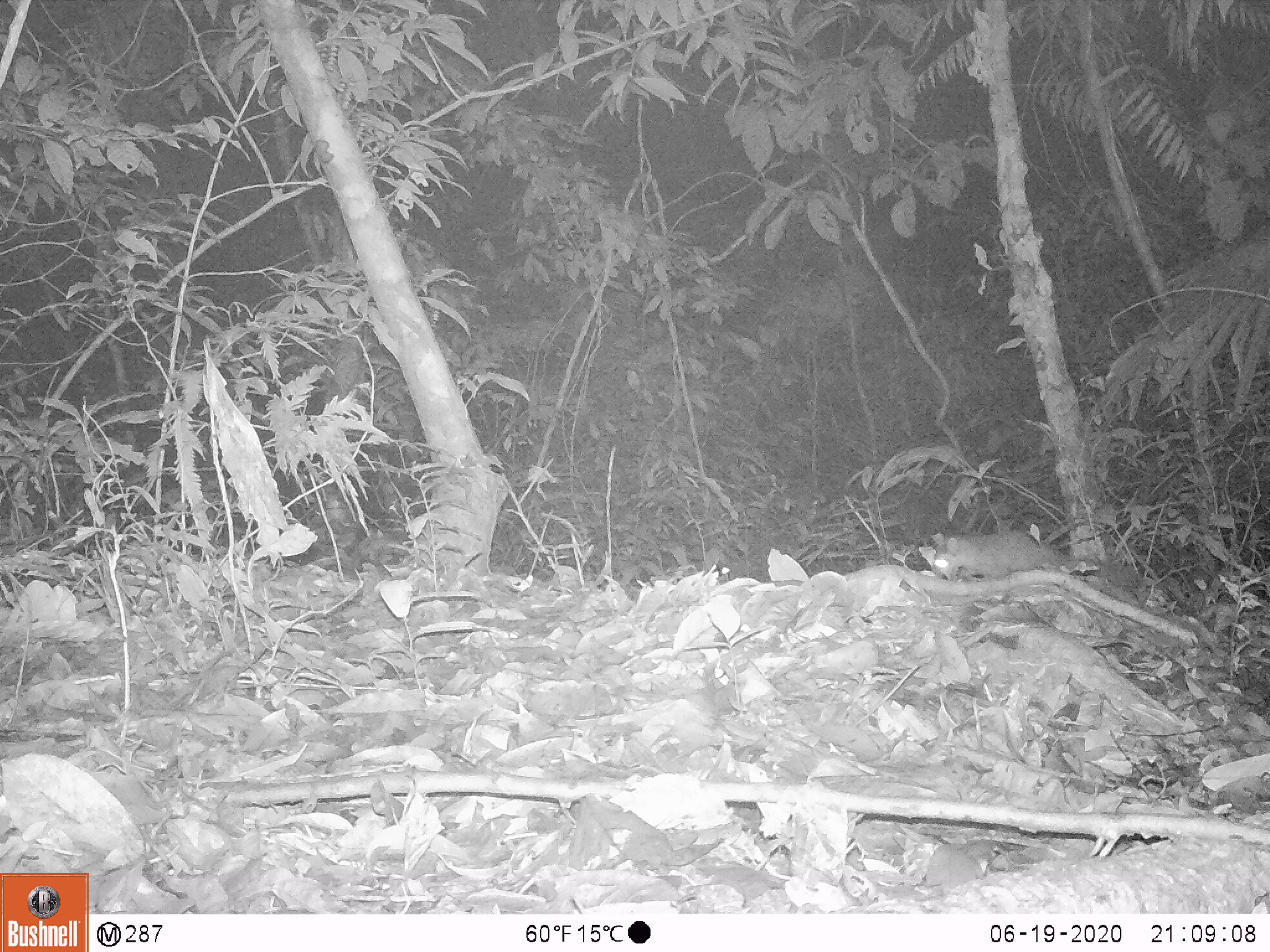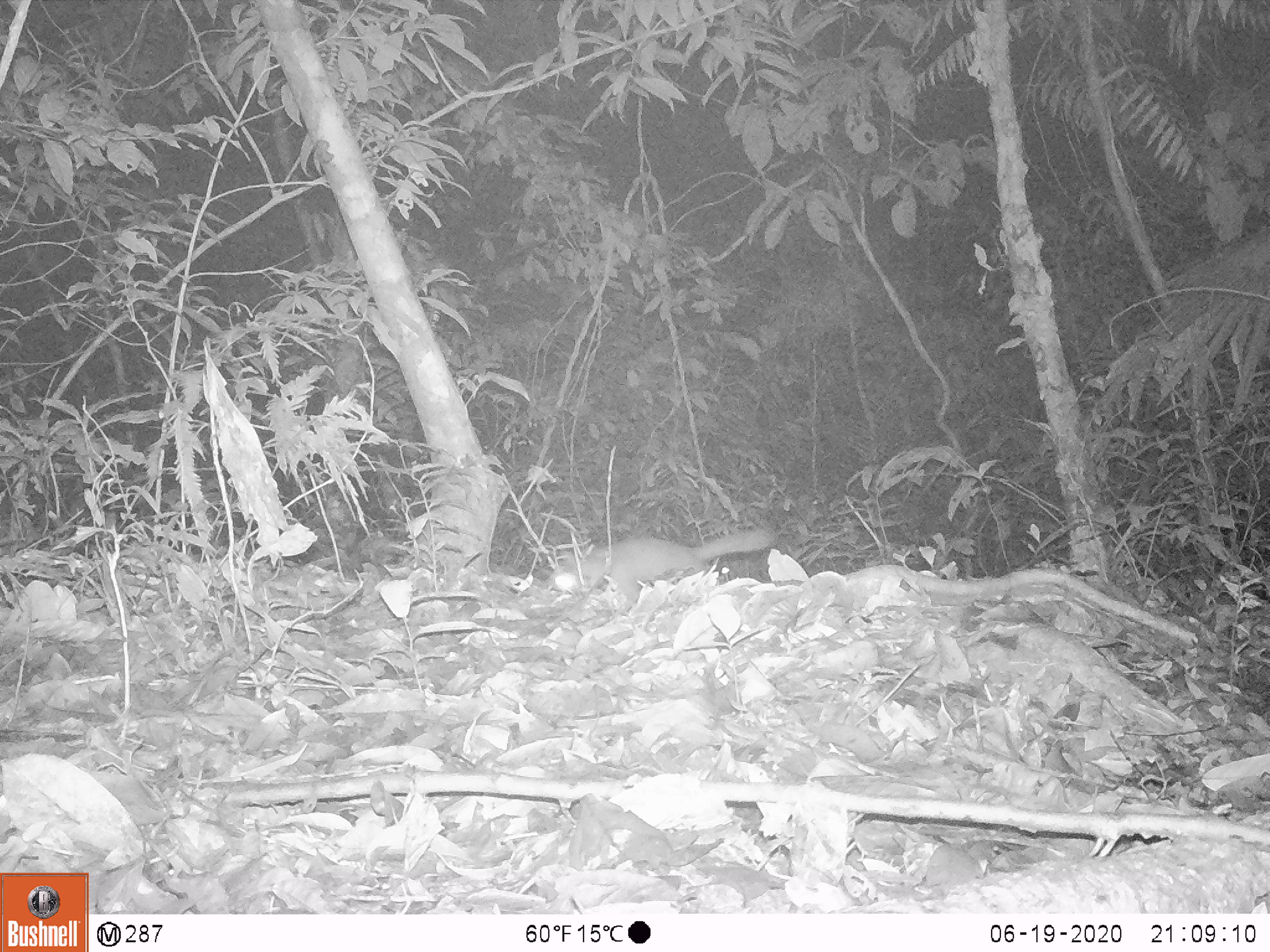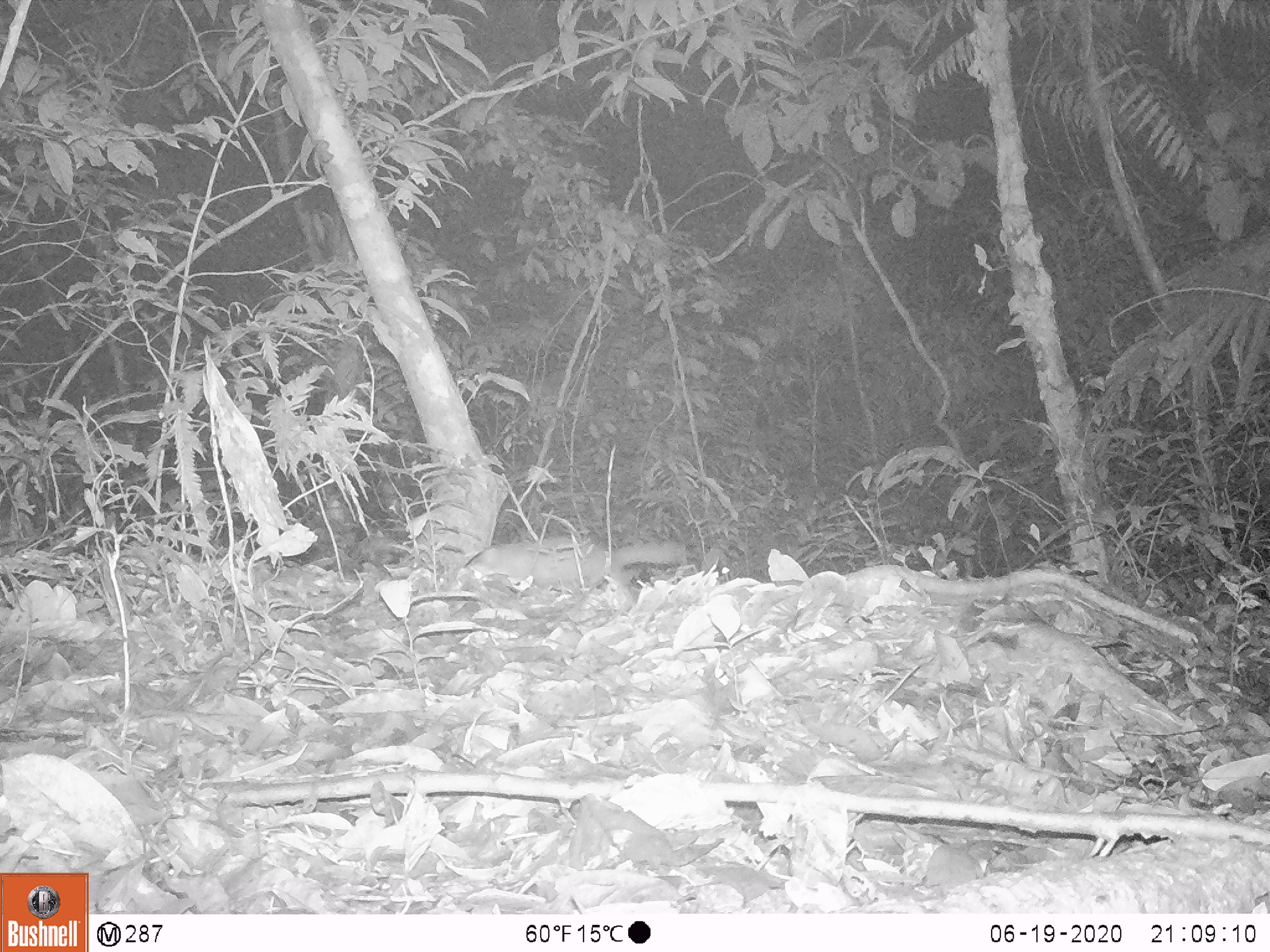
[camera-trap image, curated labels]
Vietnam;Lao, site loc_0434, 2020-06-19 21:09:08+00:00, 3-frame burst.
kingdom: Animalia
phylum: Chordata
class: Mammalia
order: Carnivora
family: Mustelidae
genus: Melogale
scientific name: Melogale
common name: ferret badger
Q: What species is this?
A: Ferret badger (Melogale).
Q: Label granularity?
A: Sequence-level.